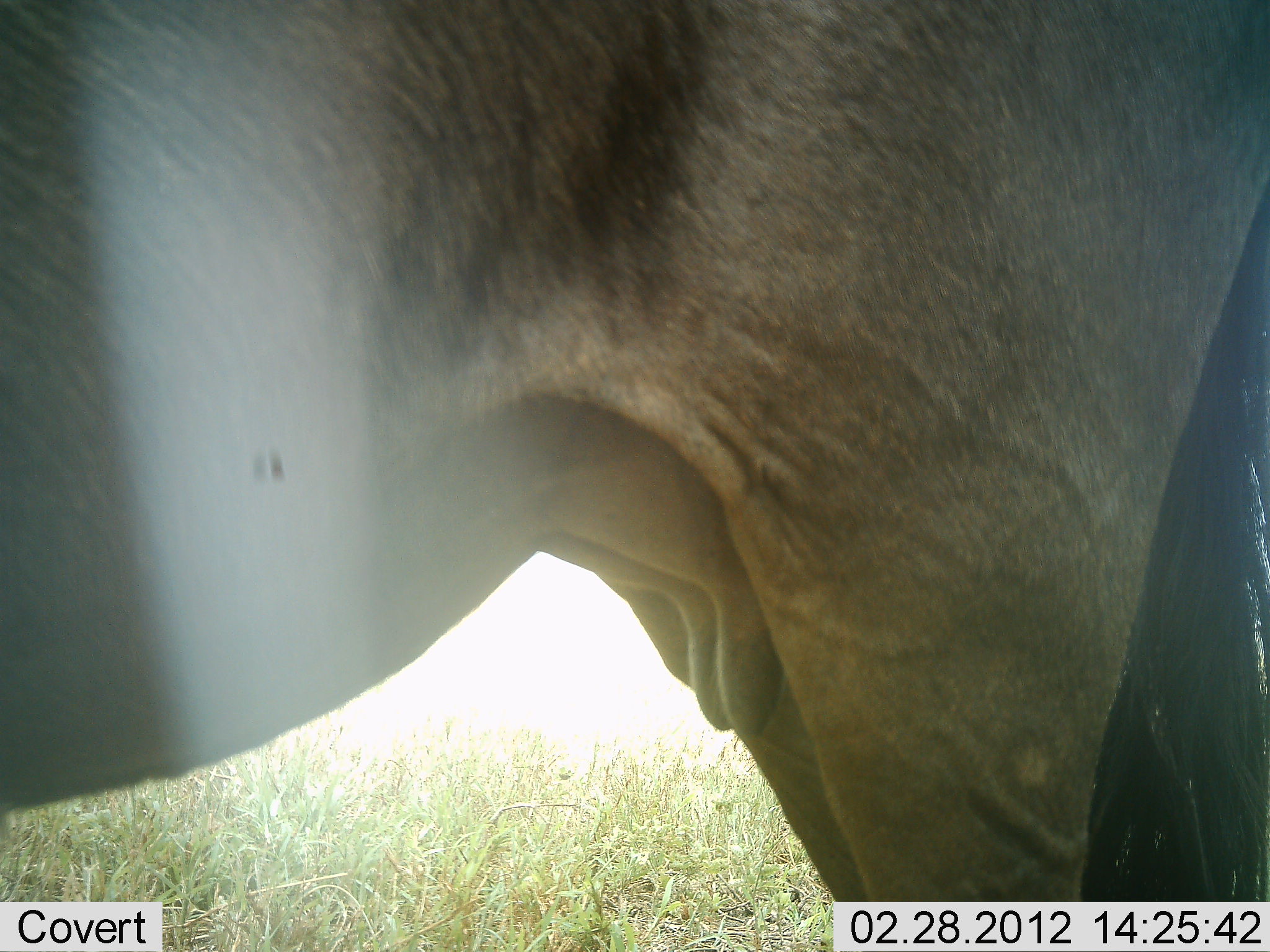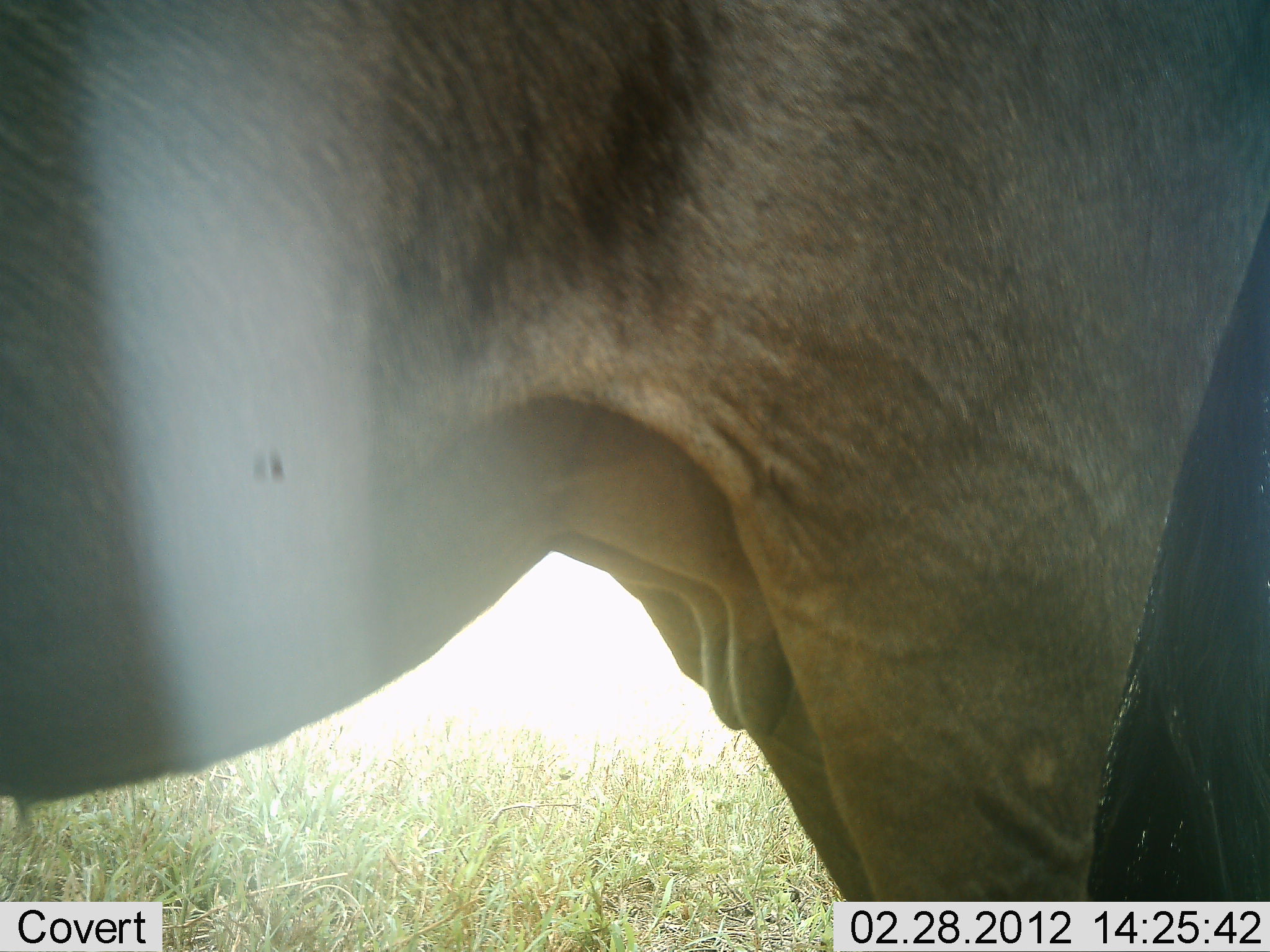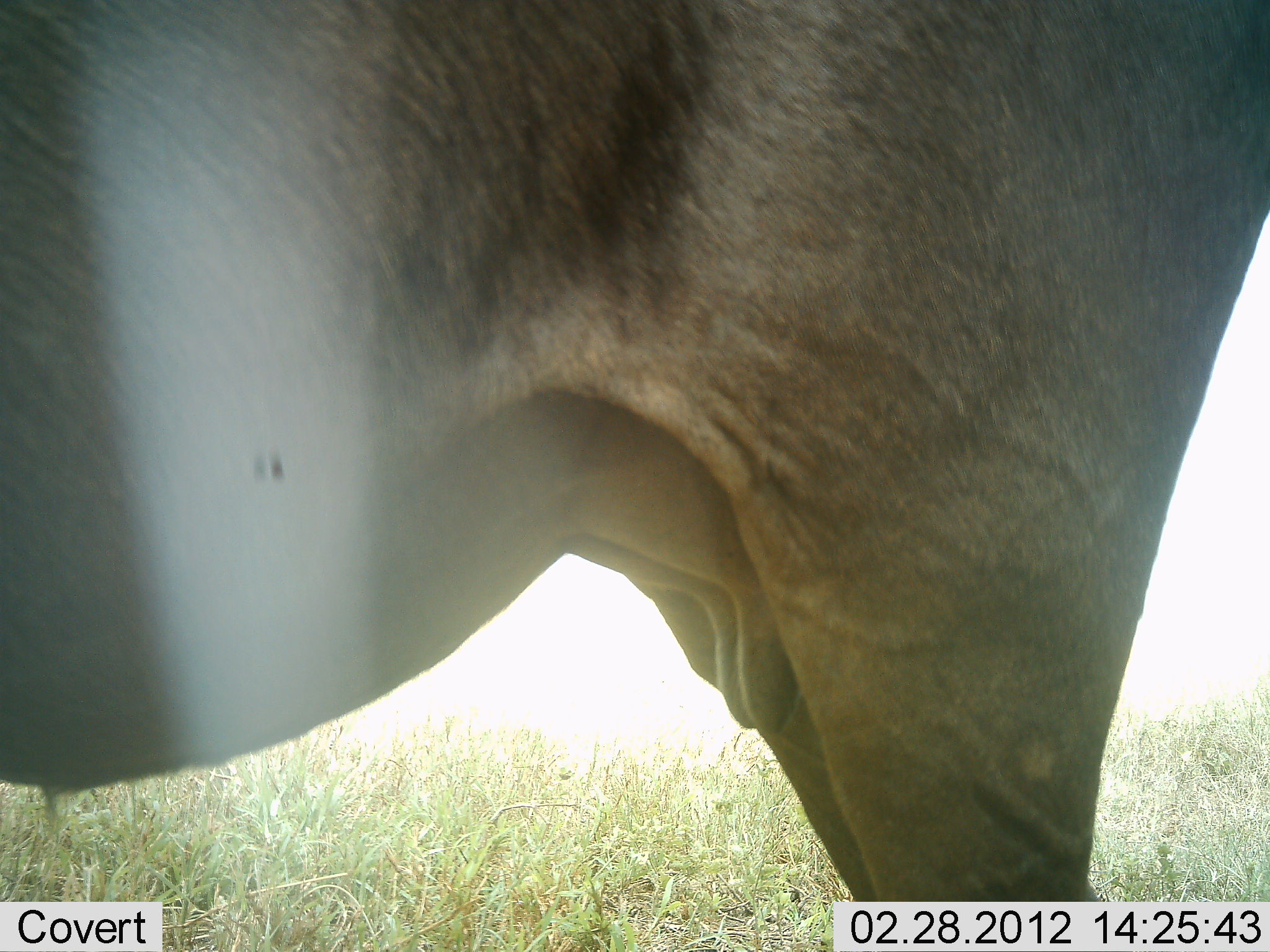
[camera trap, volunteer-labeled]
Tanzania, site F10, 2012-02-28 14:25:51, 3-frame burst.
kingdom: Animalia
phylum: Chordata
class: Mammalia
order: Artiodactyla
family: Bovidae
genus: Connochaetes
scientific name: Connochaetes taurinus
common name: blue wildebeest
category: wildebeest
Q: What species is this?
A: Wildebeest (blue wildebeest) (Connochaetes taurinus).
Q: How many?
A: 1.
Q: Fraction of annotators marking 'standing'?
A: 100%.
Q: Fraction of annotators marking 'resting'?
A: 0%.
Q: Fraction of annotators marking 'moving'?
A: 0%.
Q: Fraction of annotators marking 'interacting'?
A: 0%.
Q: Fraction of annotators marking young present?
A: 0%.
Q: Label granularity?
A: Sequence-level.